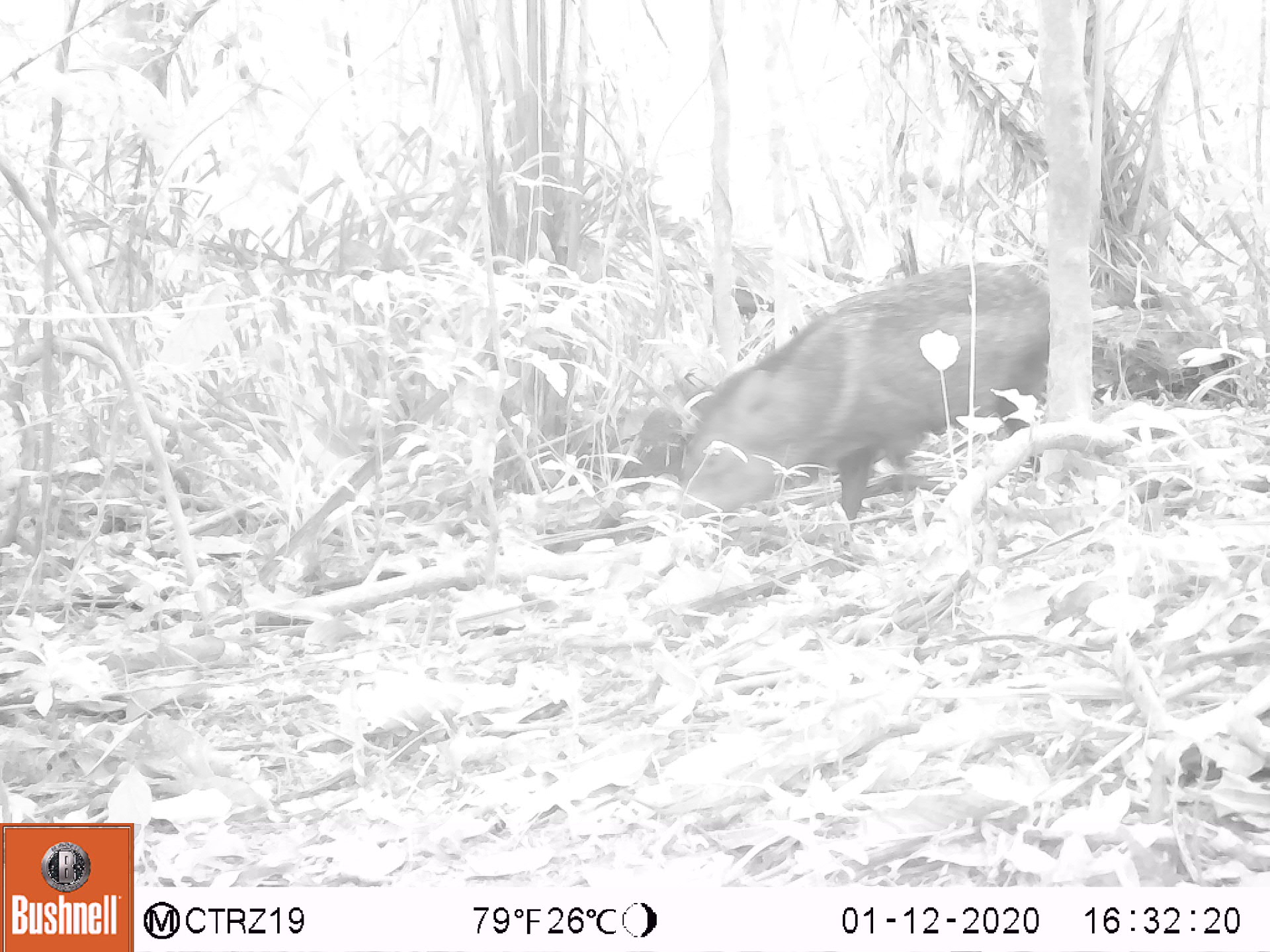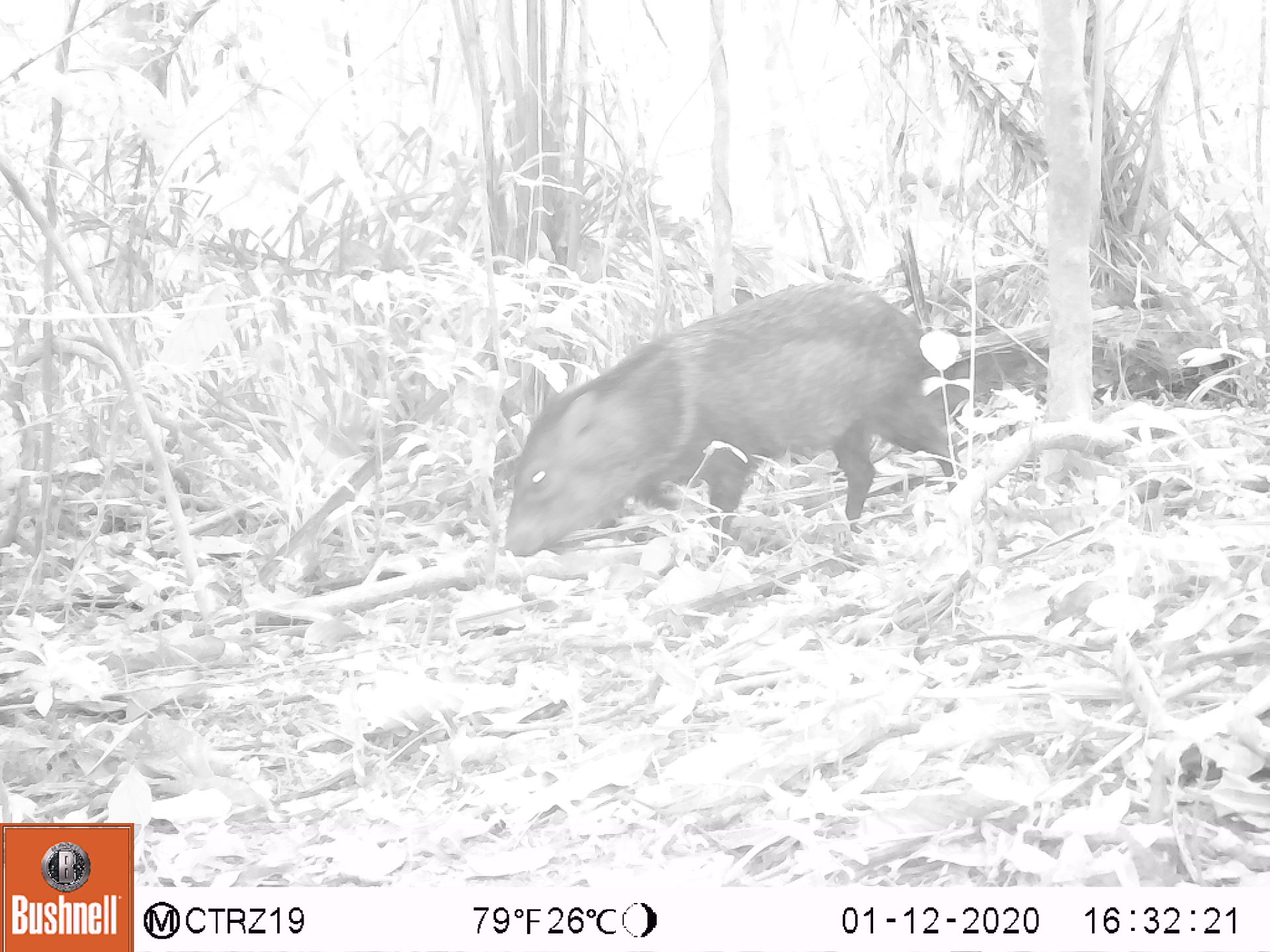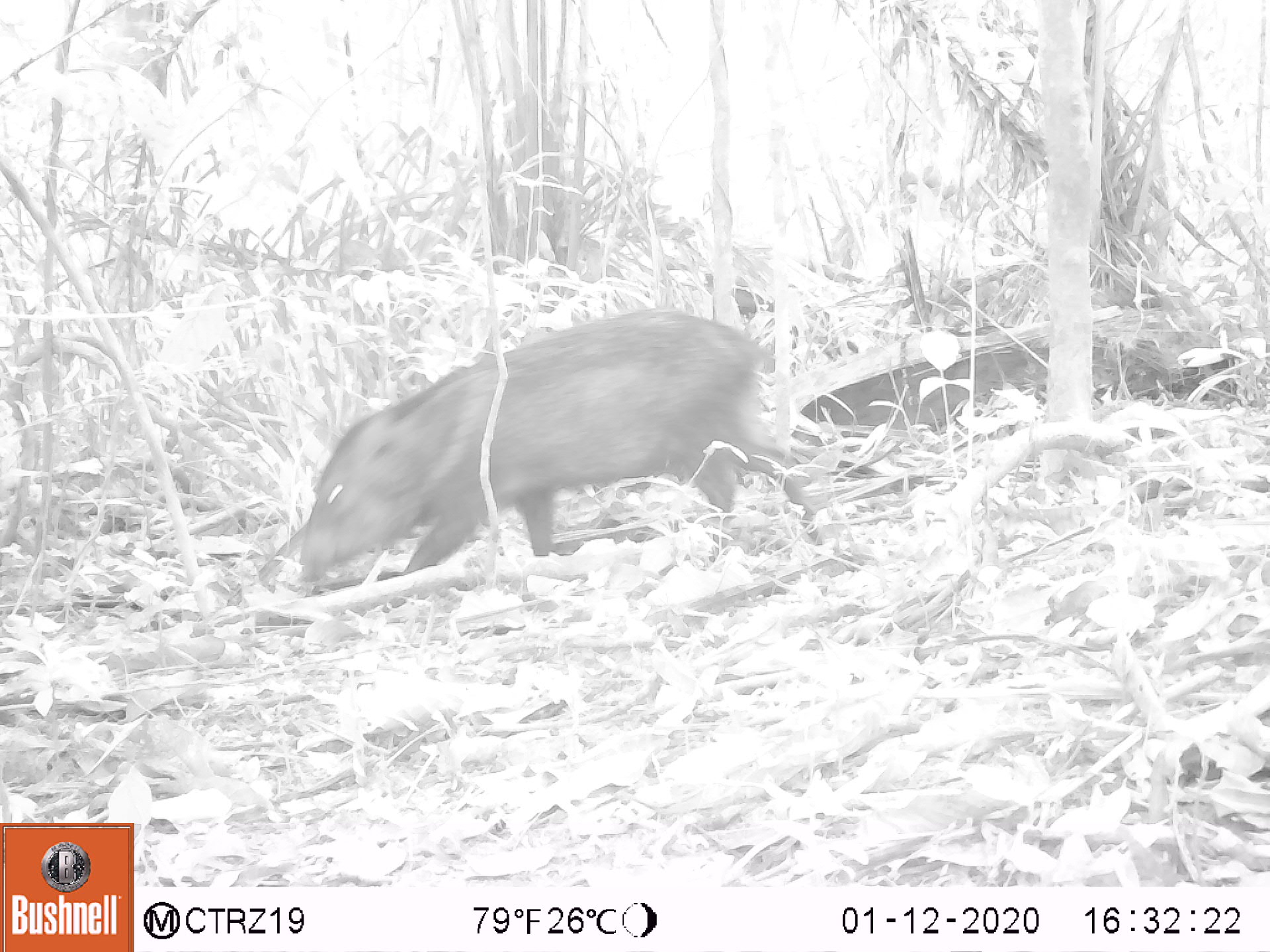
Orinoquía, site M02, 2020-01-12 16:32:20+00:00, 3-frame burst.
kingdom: Animalia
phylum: Chordata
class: Mammalia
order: Artiodactyla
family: Tayassuidae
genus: Pecari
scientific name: Pecari tajacu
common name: collared peccary